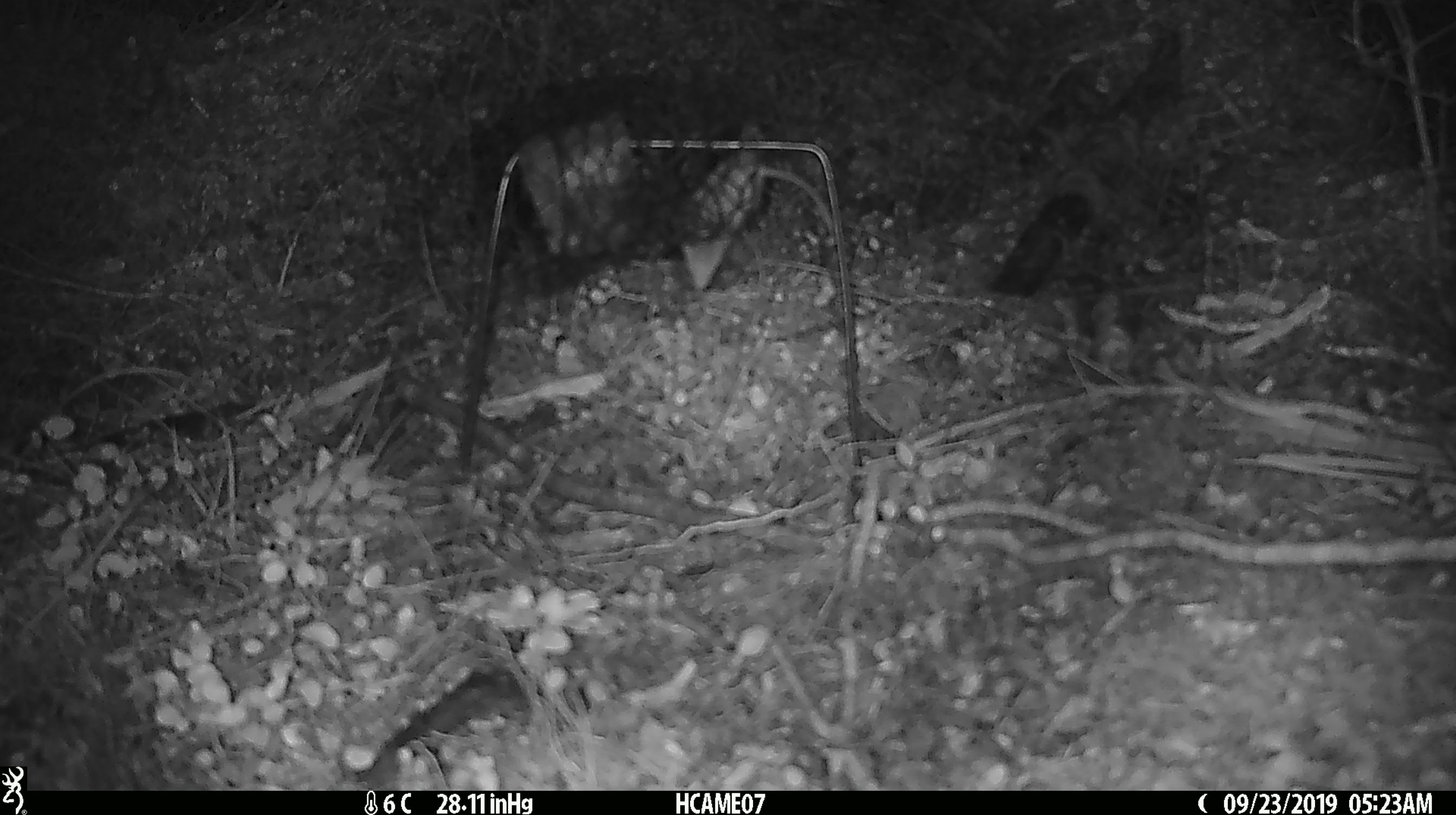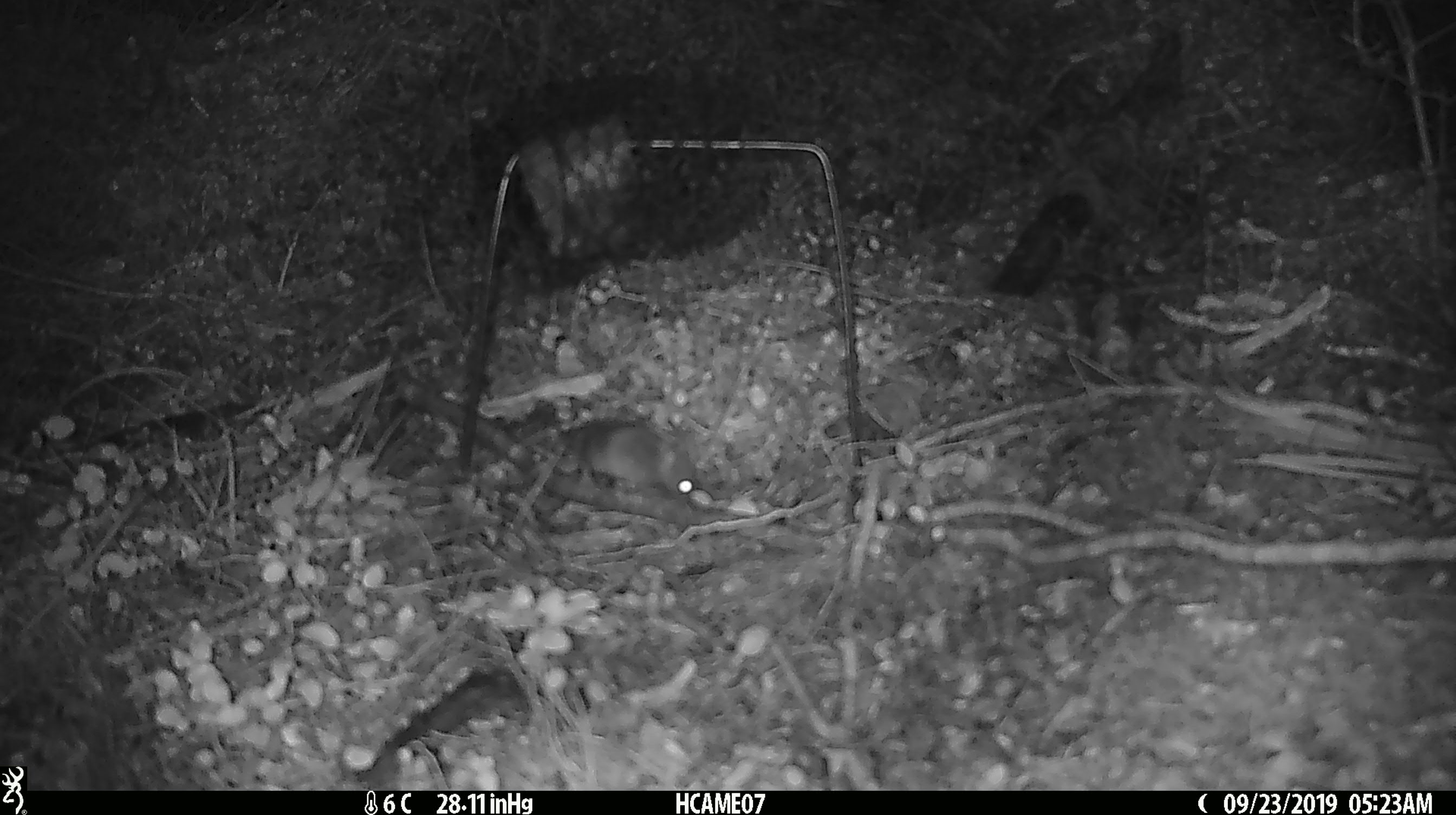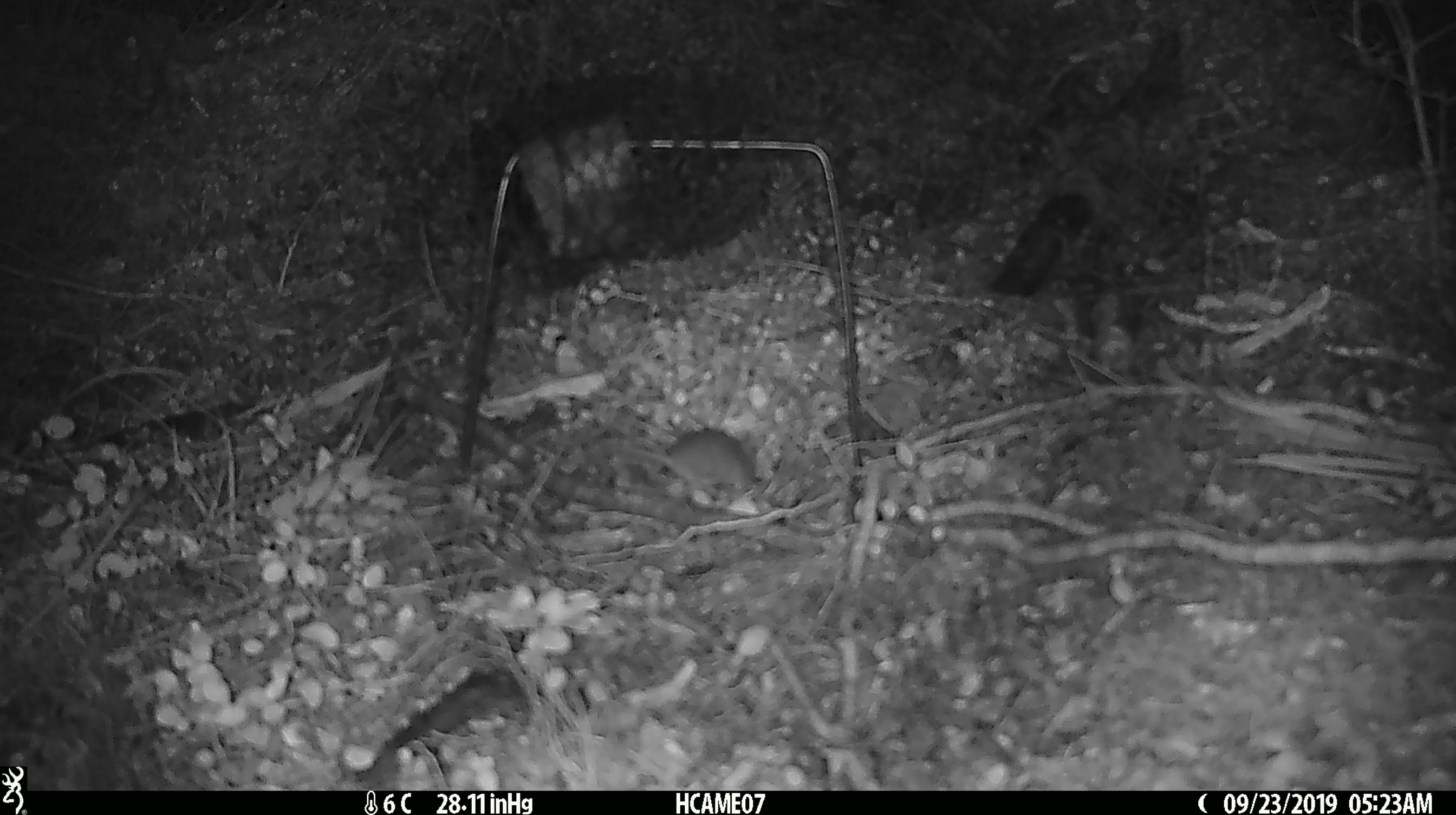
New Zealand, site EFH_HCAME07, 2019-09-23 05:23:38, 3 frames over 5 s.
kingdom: Animalia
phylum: Chordata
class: Mammalia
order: Rodentia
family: Muridae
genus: Mus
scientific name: Mus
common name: mouse